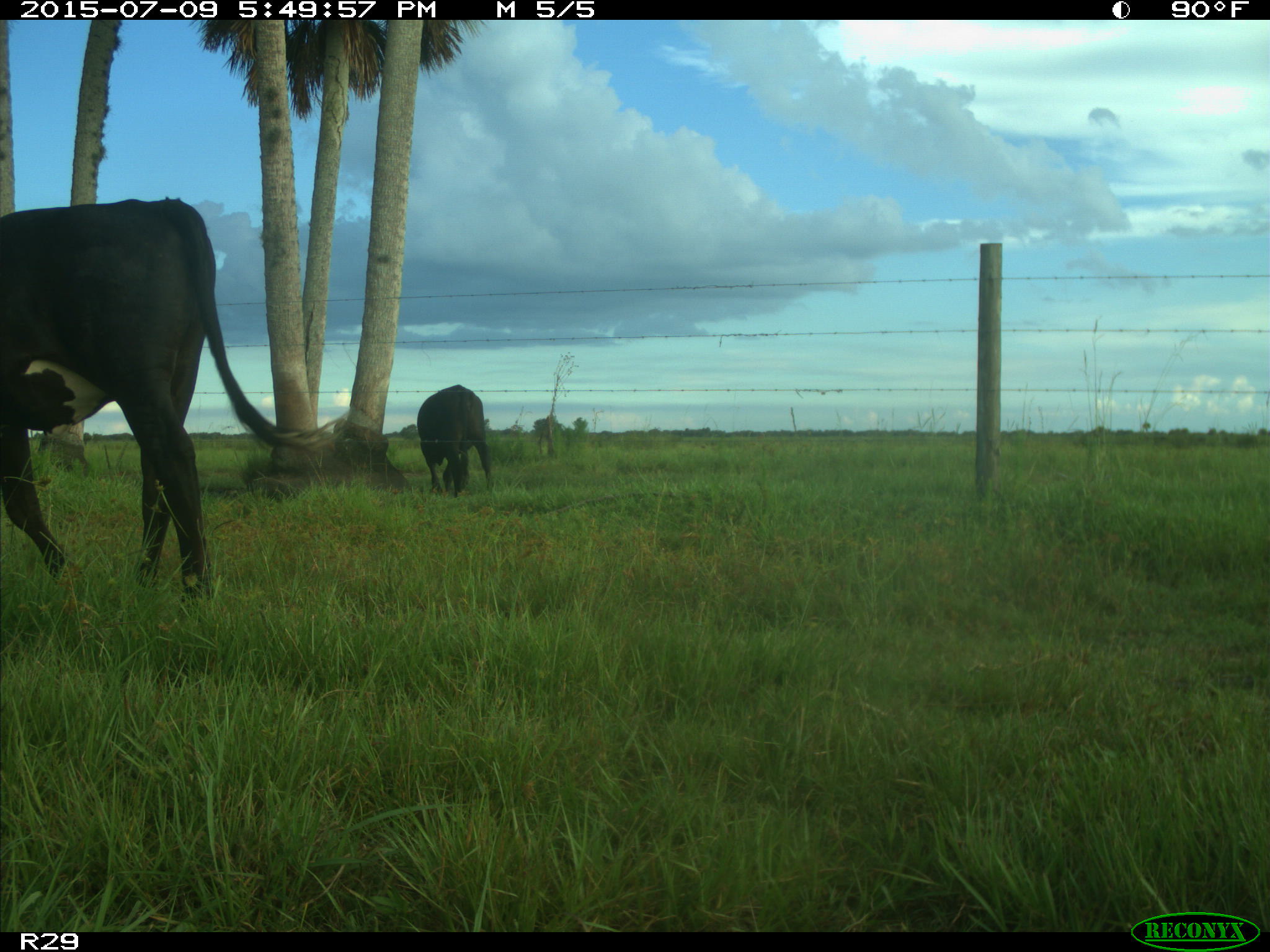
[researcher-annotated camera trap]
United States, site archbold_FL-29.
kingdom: Animalia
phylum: Chordata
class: Mammalia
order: Artiodactyla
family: Bovidae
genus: Bos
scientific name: Bos taurus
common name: domestic cow